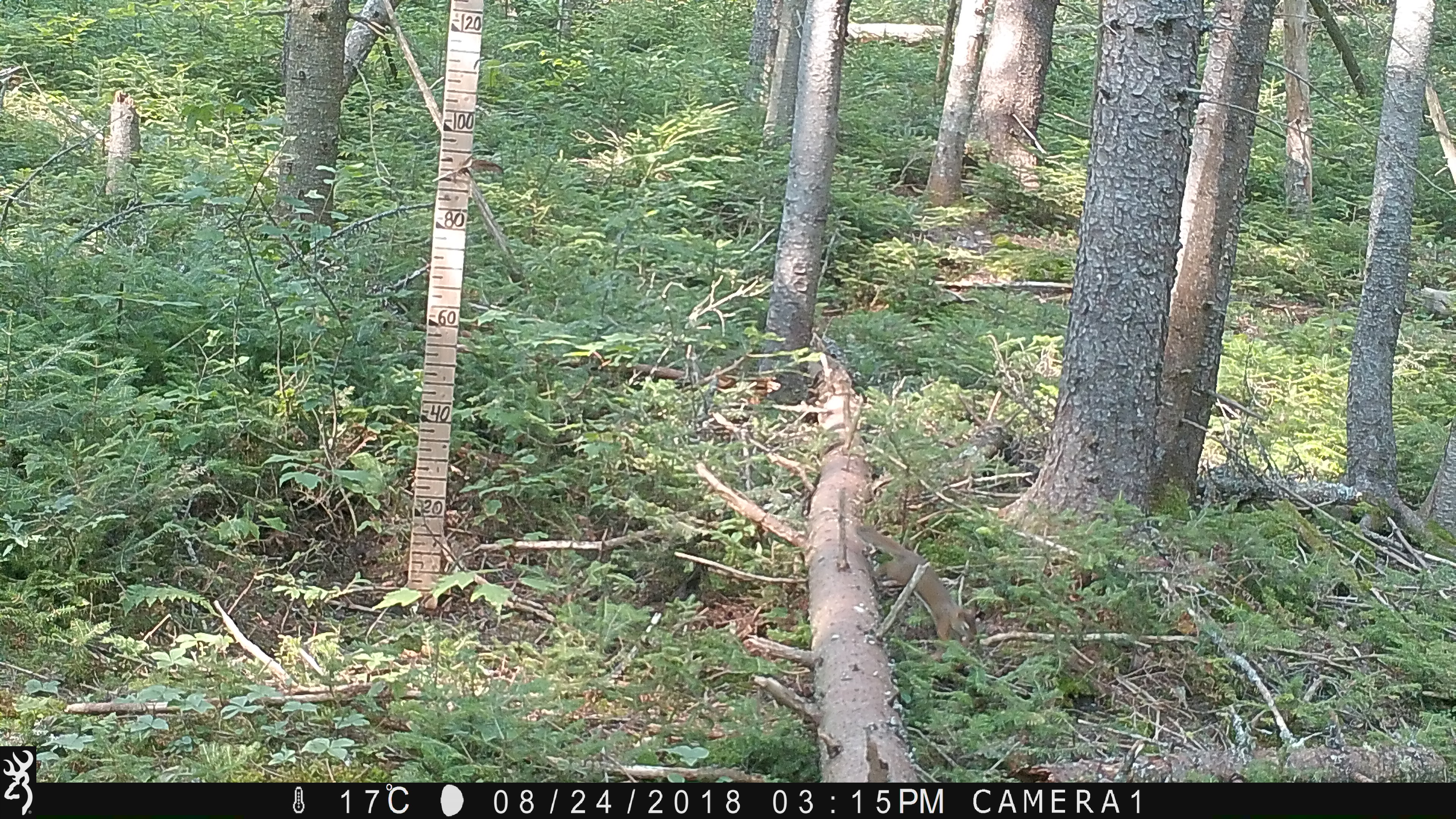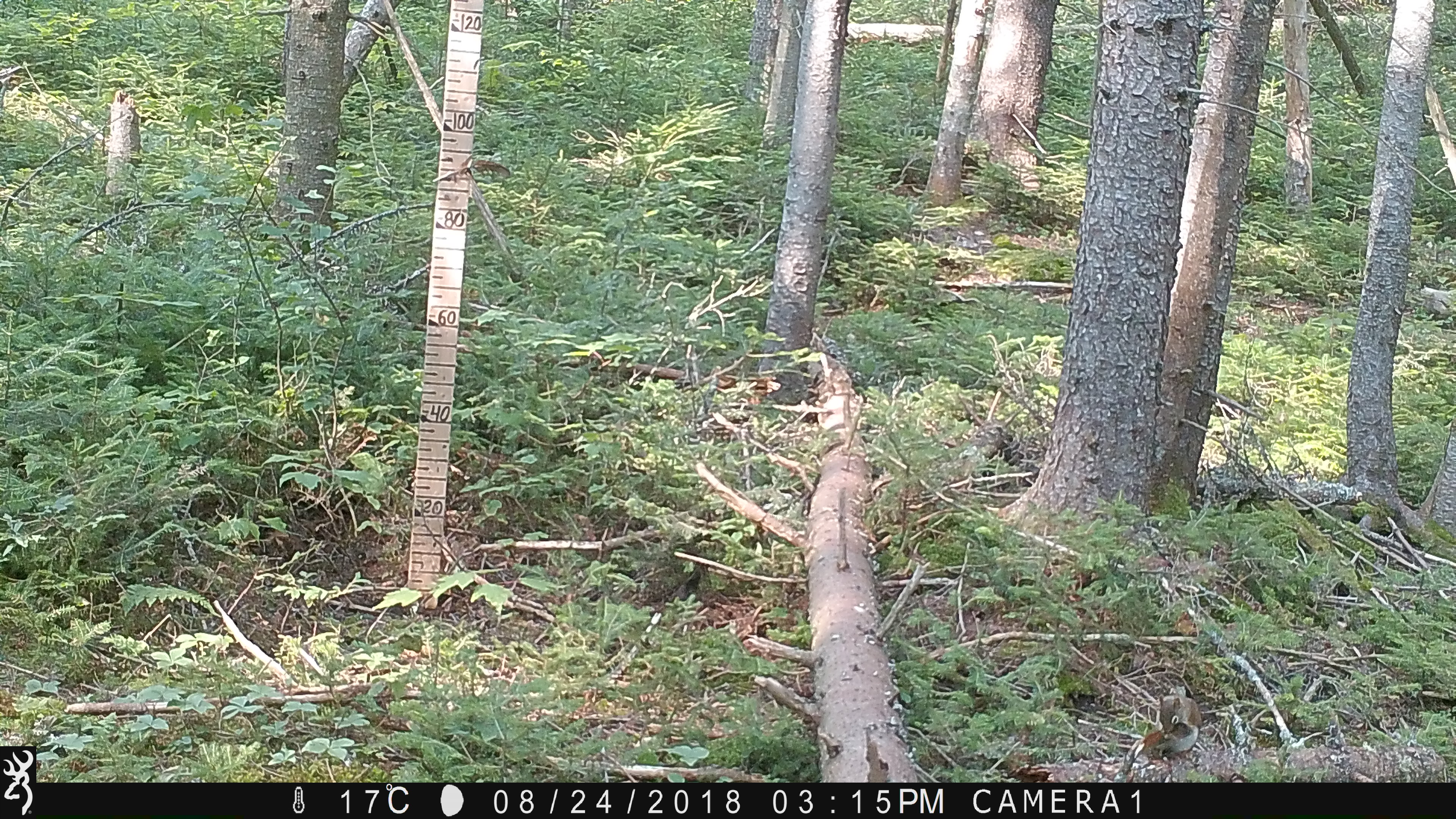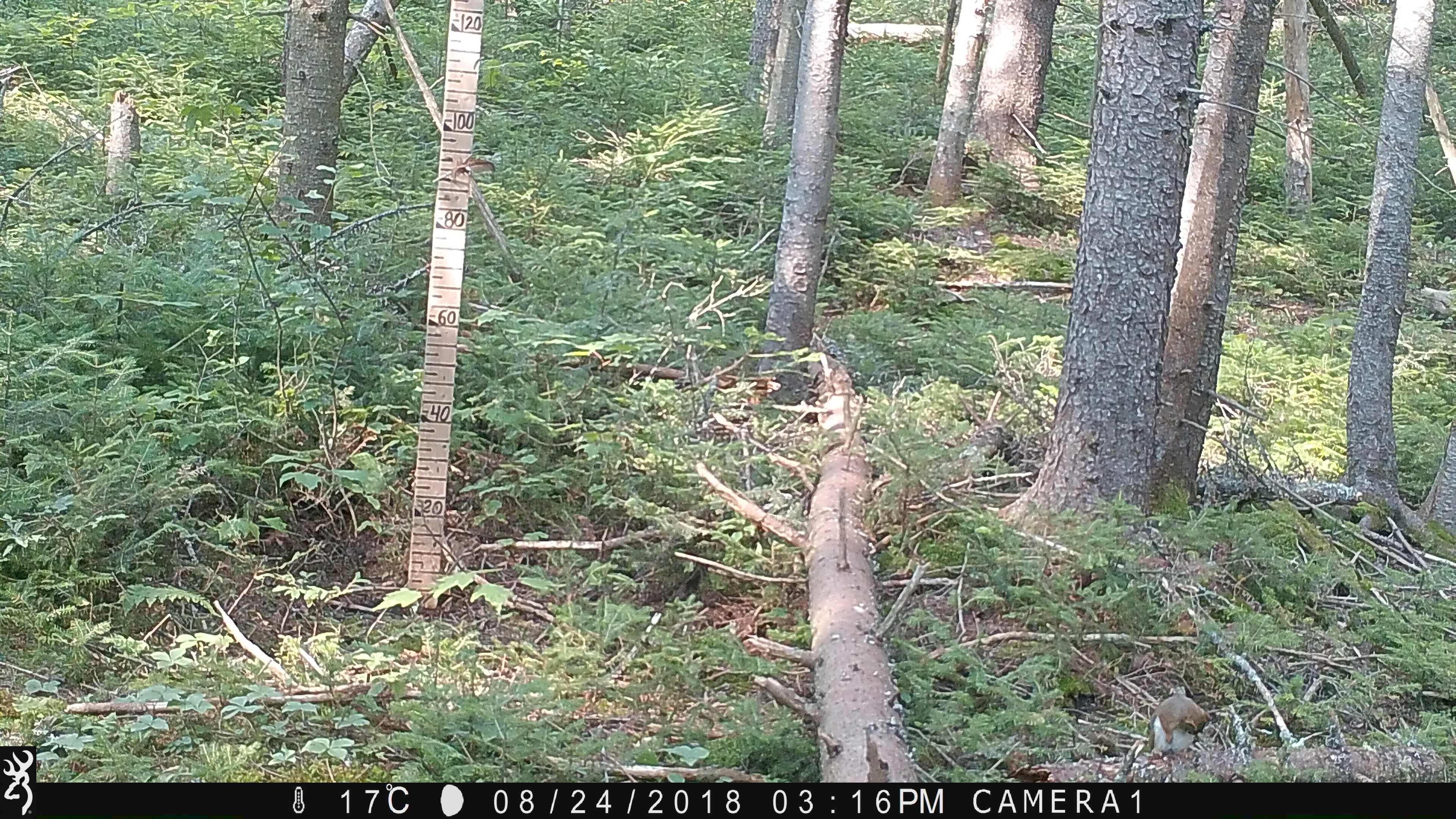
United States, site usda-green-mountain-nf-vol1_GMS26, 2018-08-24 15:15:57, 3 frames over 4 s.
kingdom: Animalia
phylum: Chordata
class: Mammalia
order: Rodentia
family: Sciuridae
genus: Tamiasciurus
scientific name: Tamiasciurus hudsonicus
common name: red squirrel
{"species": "red squirrel (Tamiasciurus hudsonicus)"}